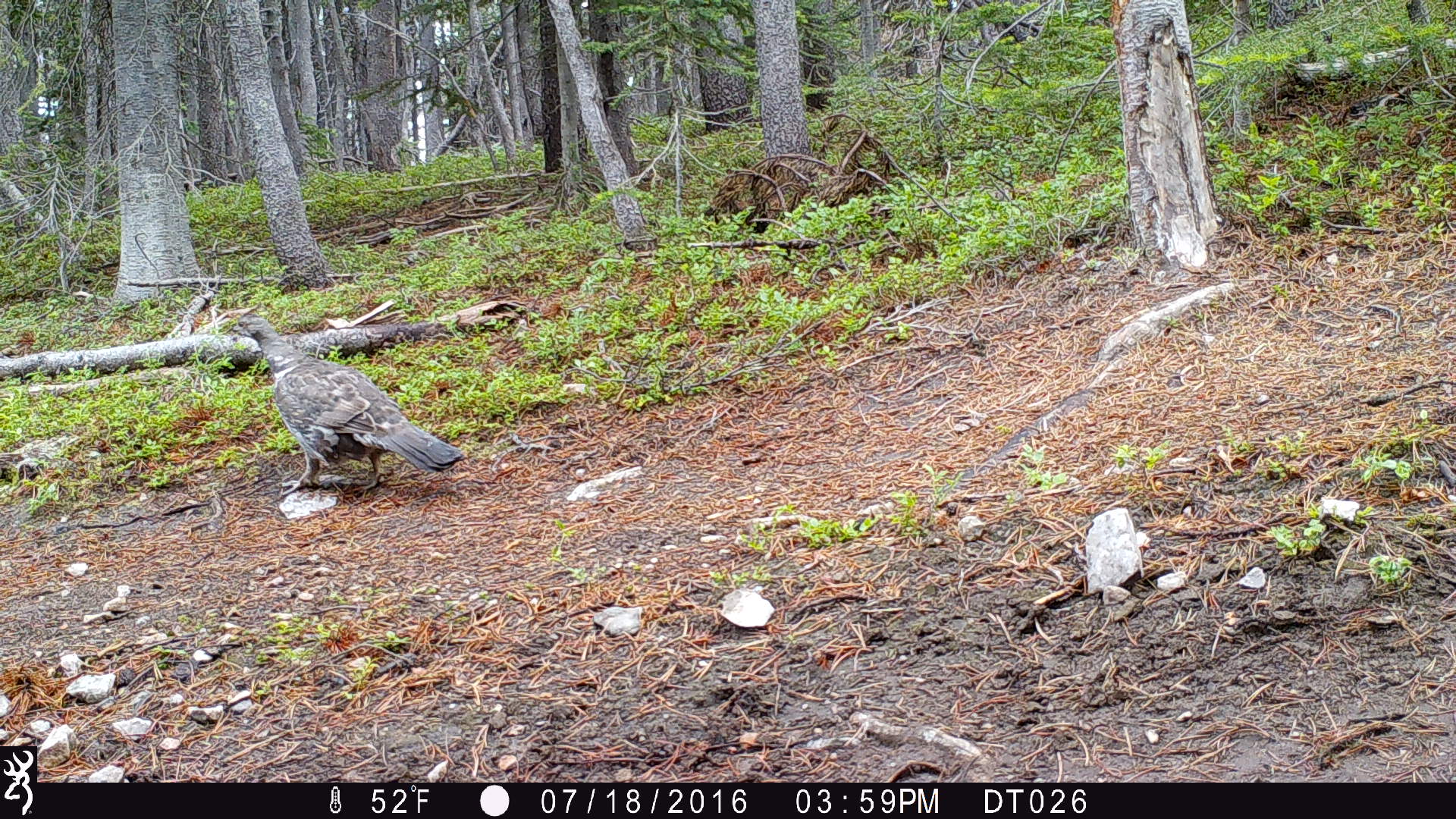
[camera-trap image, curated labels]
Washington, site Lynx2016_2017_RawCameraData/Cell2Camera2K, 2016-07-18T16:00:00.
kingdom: Animalia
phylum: Chordata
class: Aves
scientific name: Aves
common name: birds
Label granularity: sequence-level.